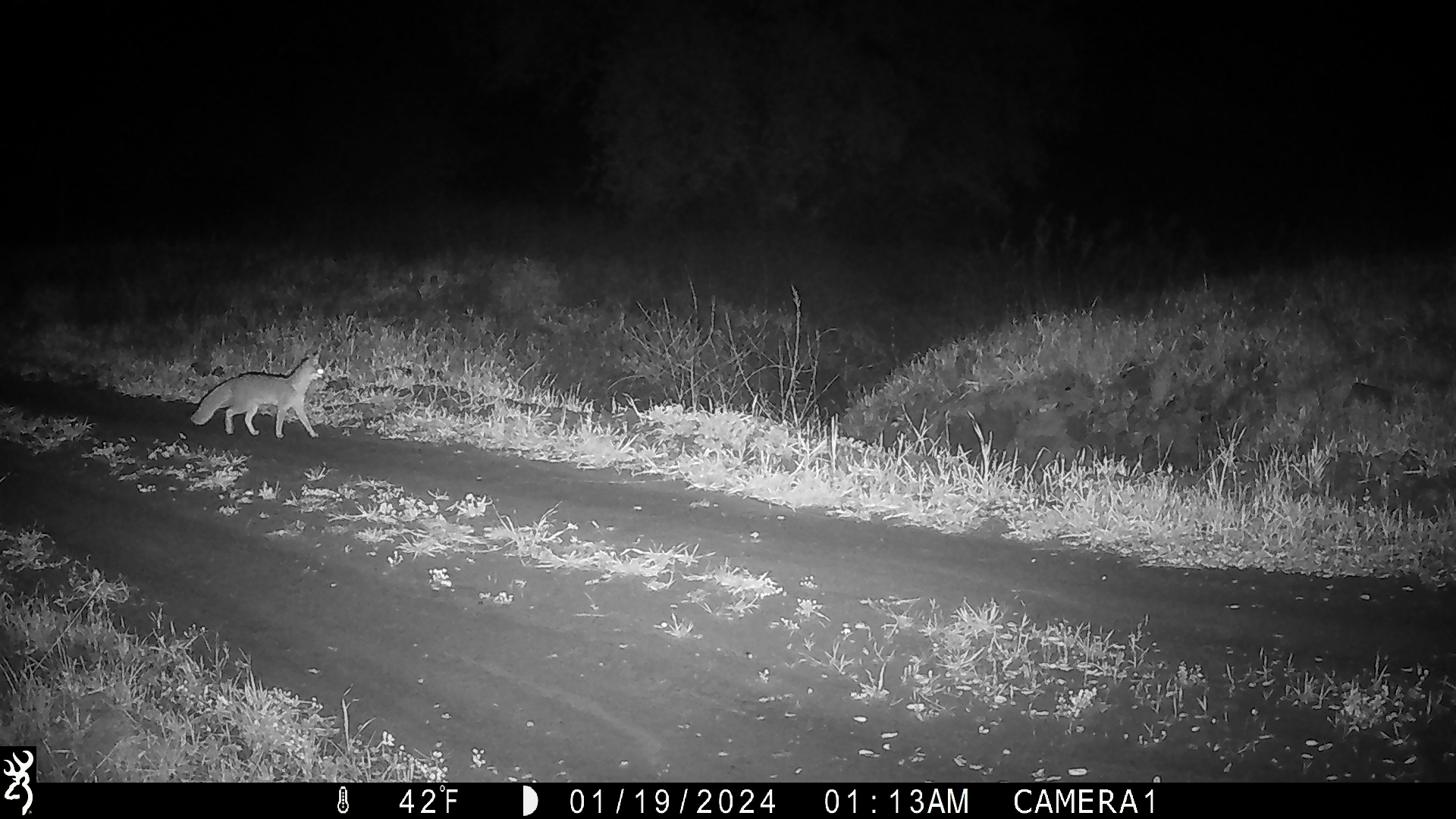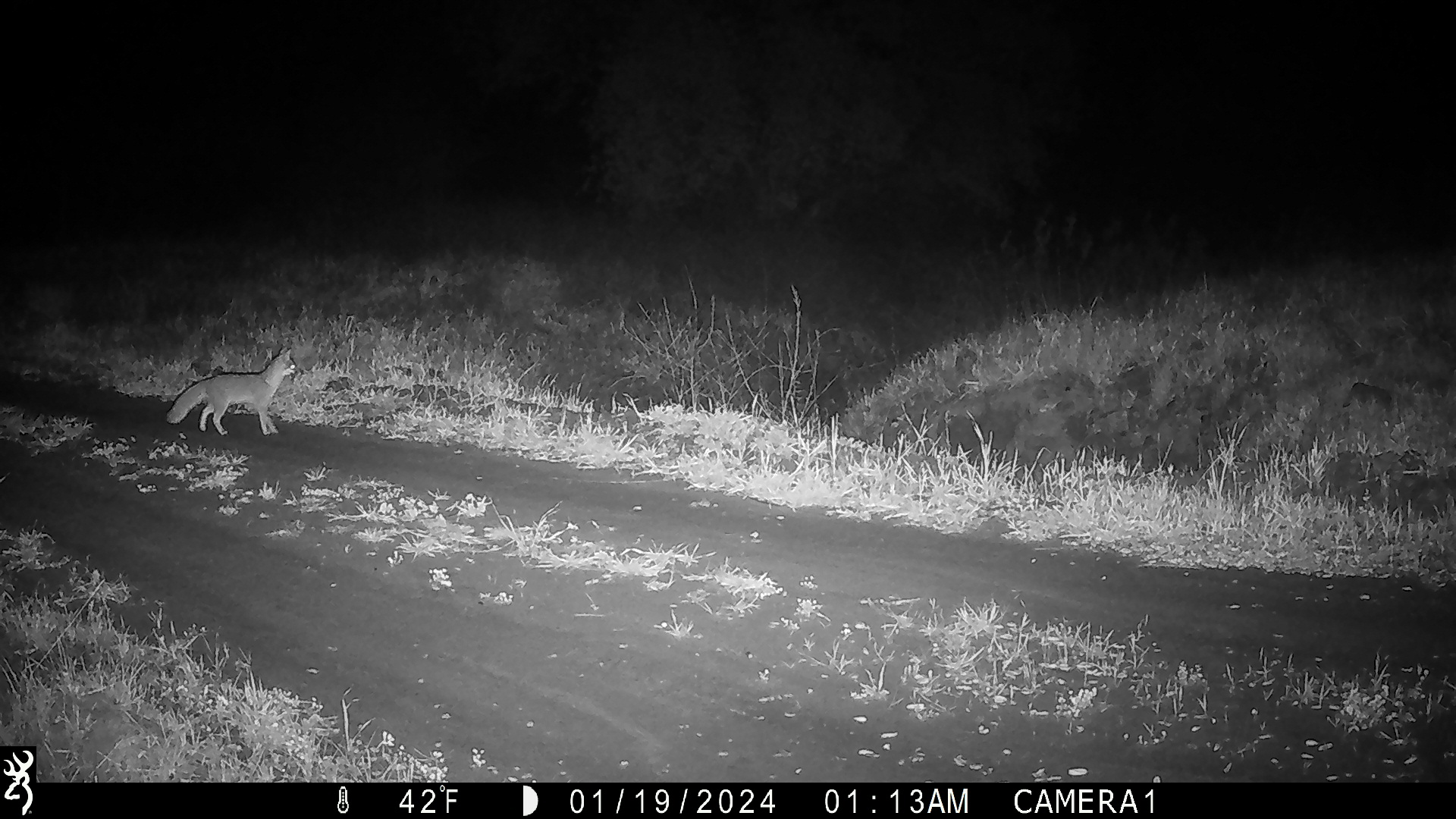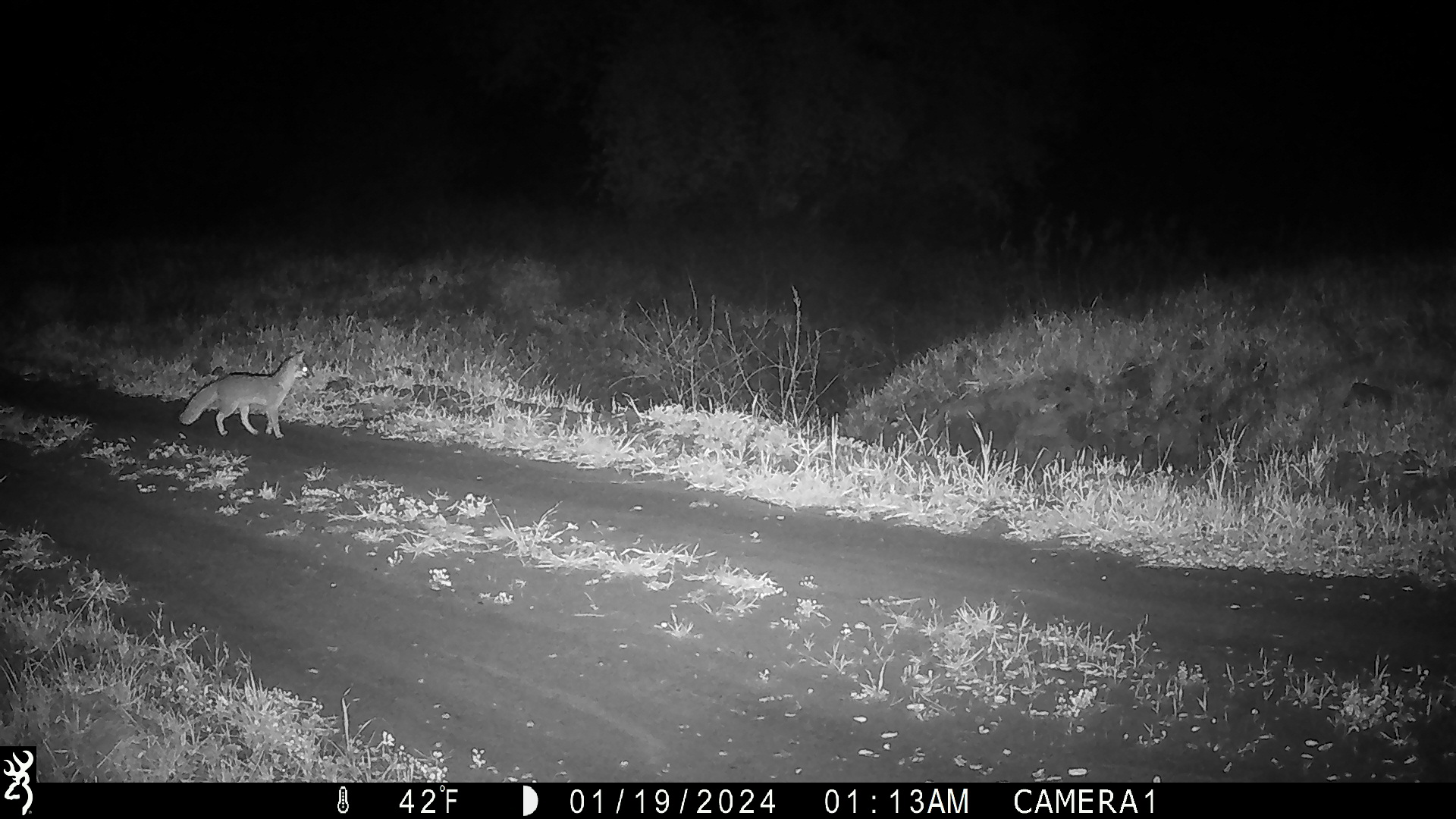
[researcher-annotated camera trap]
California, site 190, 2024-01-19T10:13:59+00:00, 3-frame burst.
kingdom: Animalia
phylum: Chordata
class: Mammalia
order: Carnivora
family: Canidae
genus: Urocyon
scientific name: Urocyon cinereoargenteus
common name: gray fox